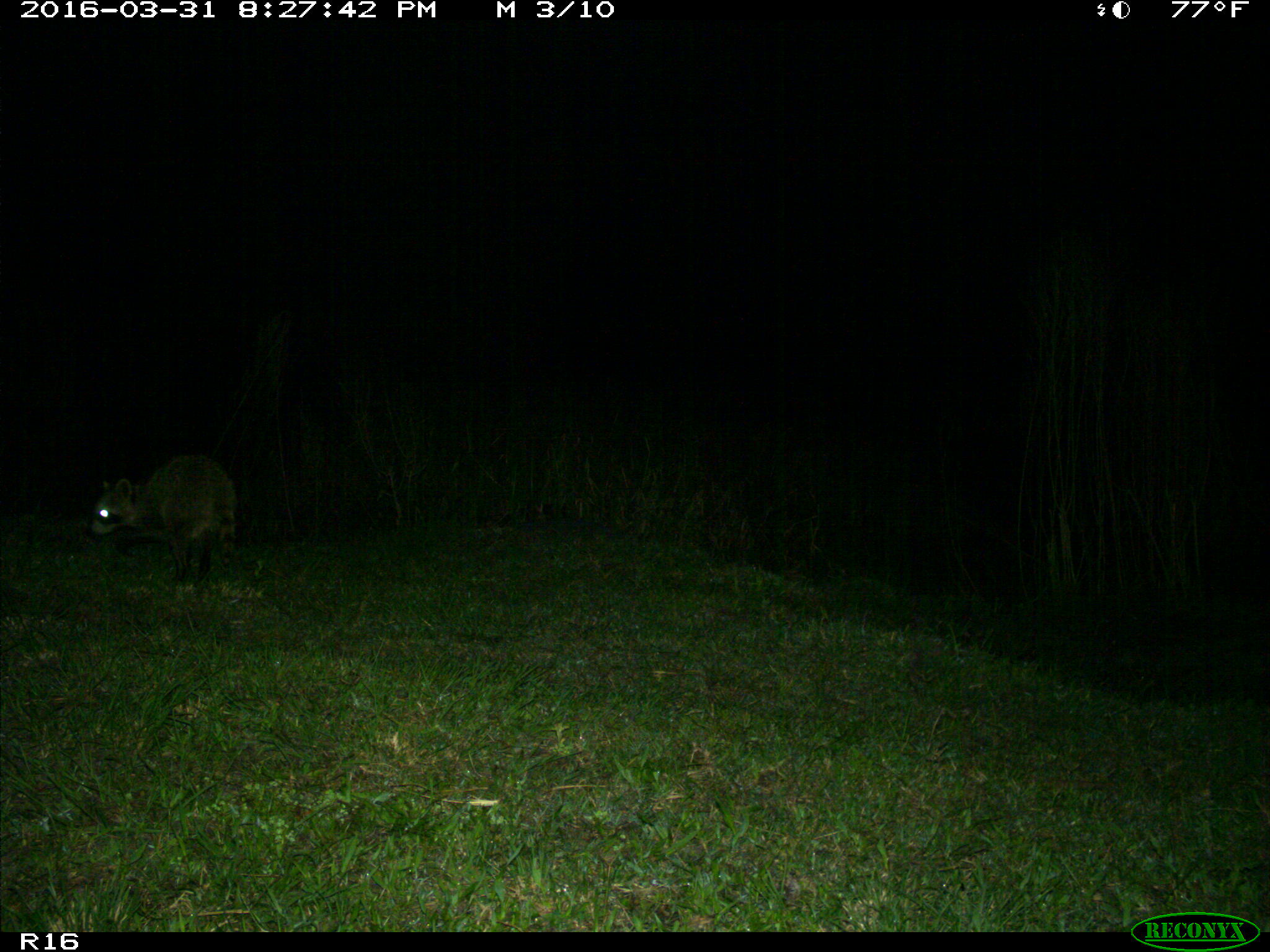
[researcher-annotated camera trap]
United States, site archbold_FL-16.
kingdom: Animalia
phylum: Chordata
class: Mammalia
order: Carnivora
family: Procyonidae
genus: Procyon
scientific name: Procyon lotor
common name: common raccoon